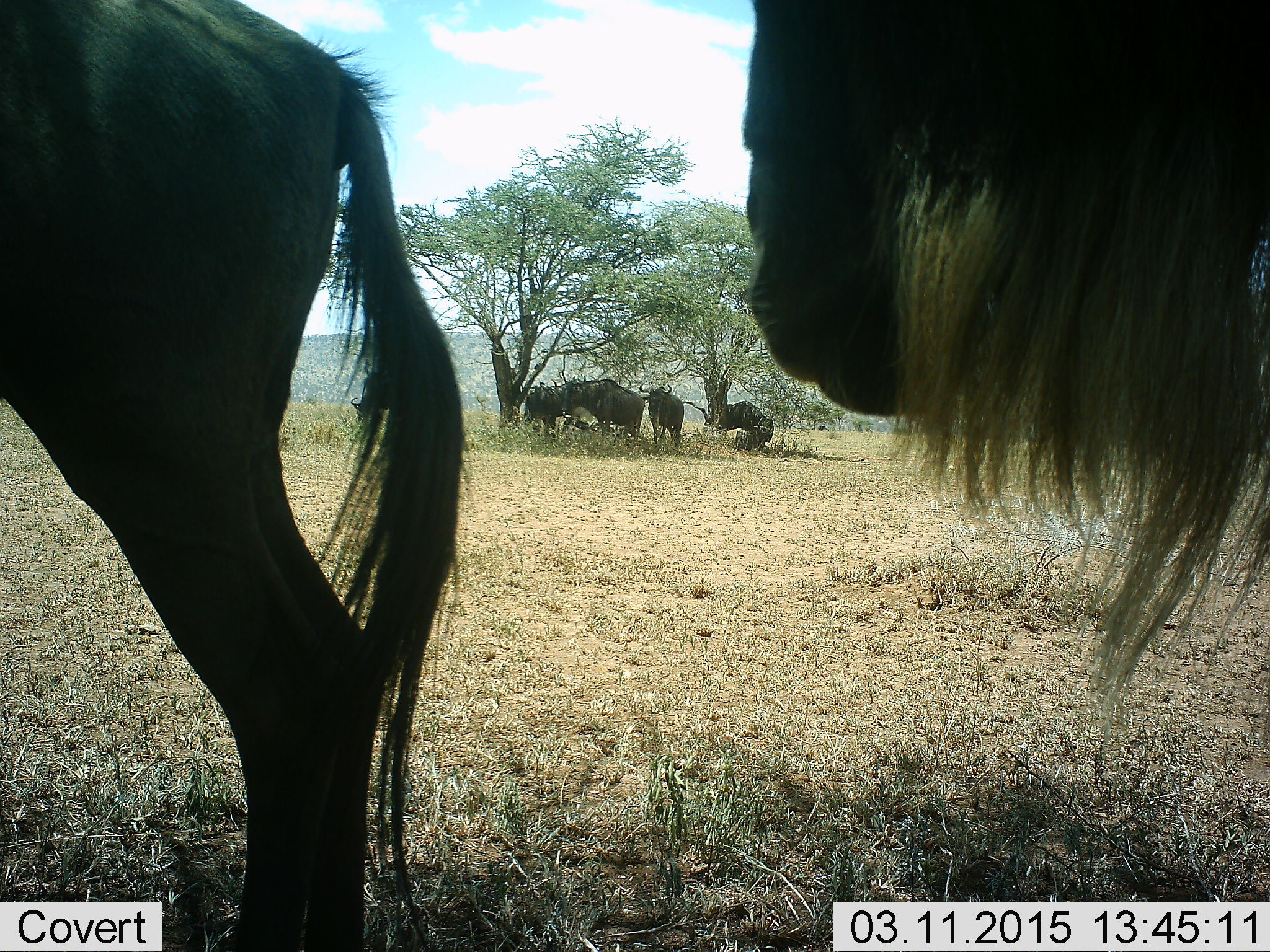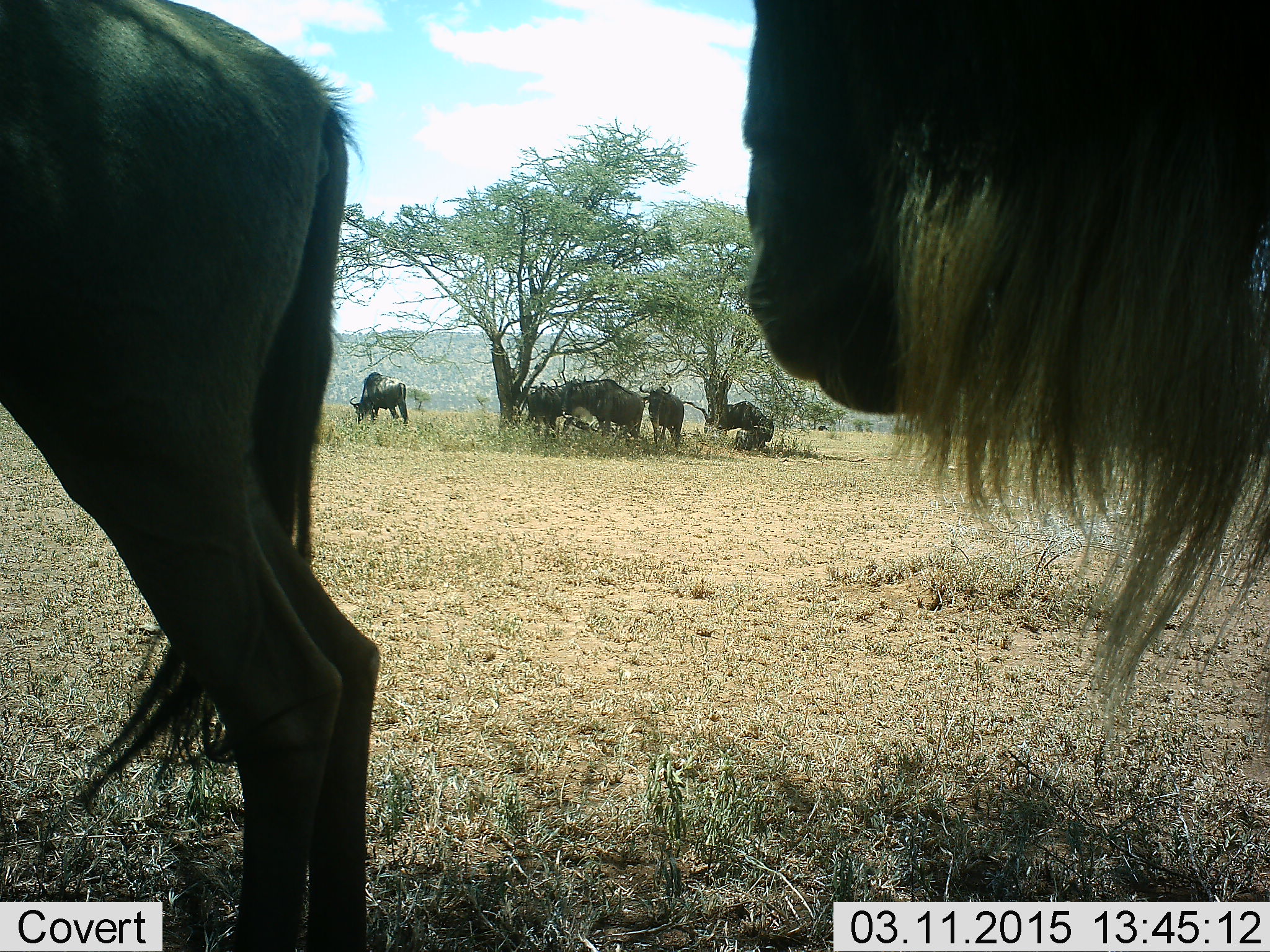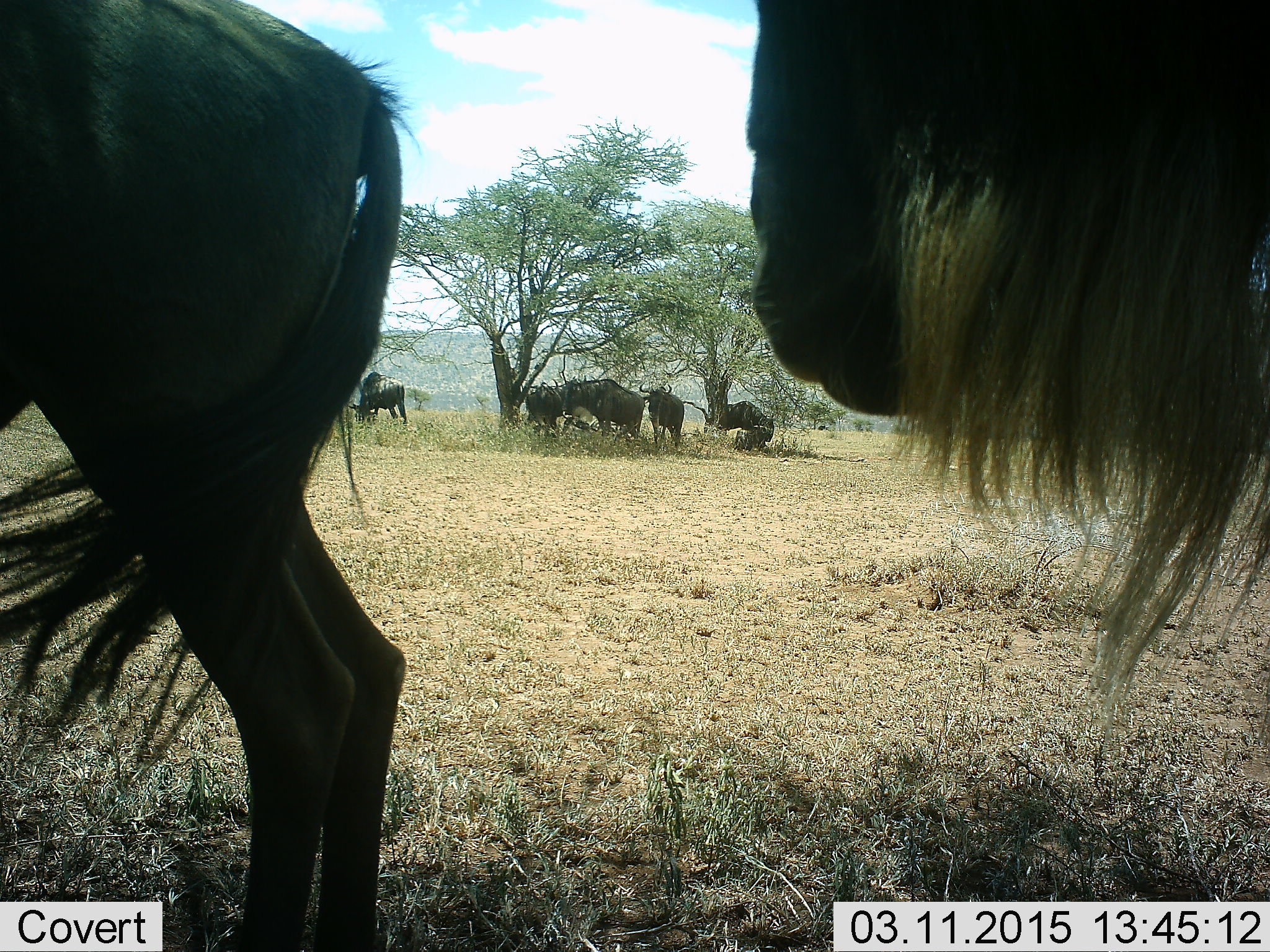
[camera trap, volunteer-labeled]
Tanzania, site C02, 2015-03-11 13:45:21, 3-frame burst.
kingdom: Animalia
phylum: Chordata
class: Mammalia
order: Artiodactyla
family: Bovidae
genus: Connochaetes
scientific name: Connochaetes taurinus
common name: blue wildebeest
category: wildebeest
Wildebeest (blue wildebeest) (Connochaetes taurinus), count 8. Behavior (volunteer vote fractions): standing 80%, resting 30%, moving 30%, interacting 0%. Young present (vote fraction): 0%. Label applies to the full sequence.